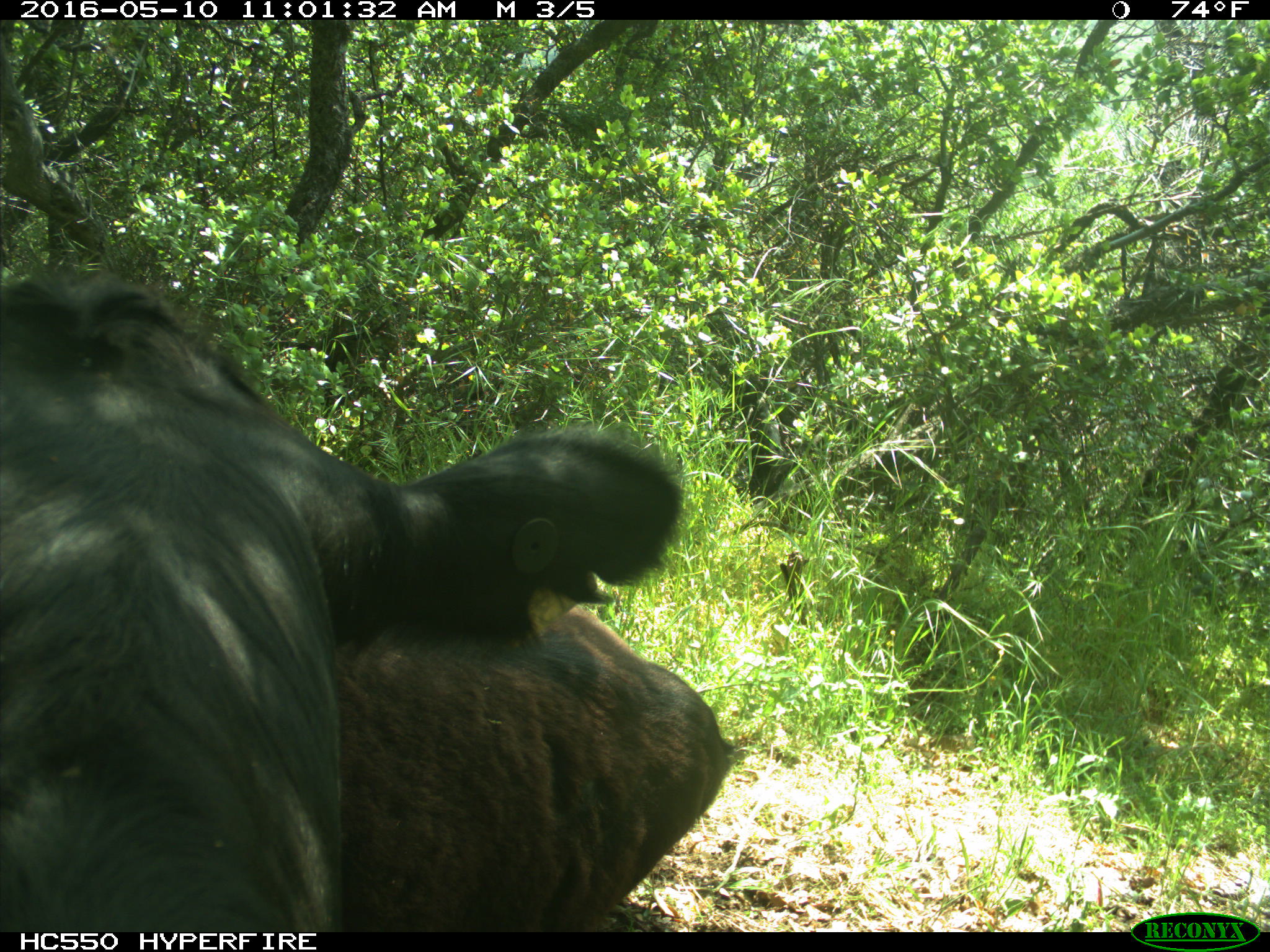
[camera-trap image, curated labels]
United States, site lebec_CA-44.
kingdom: Animalia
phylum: Chordata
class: Mammalia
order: Artiodactyla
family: Bovidae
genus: Bos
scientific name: Bos taurus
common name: domestic cow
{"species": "Bos taurus (domestic cow)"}